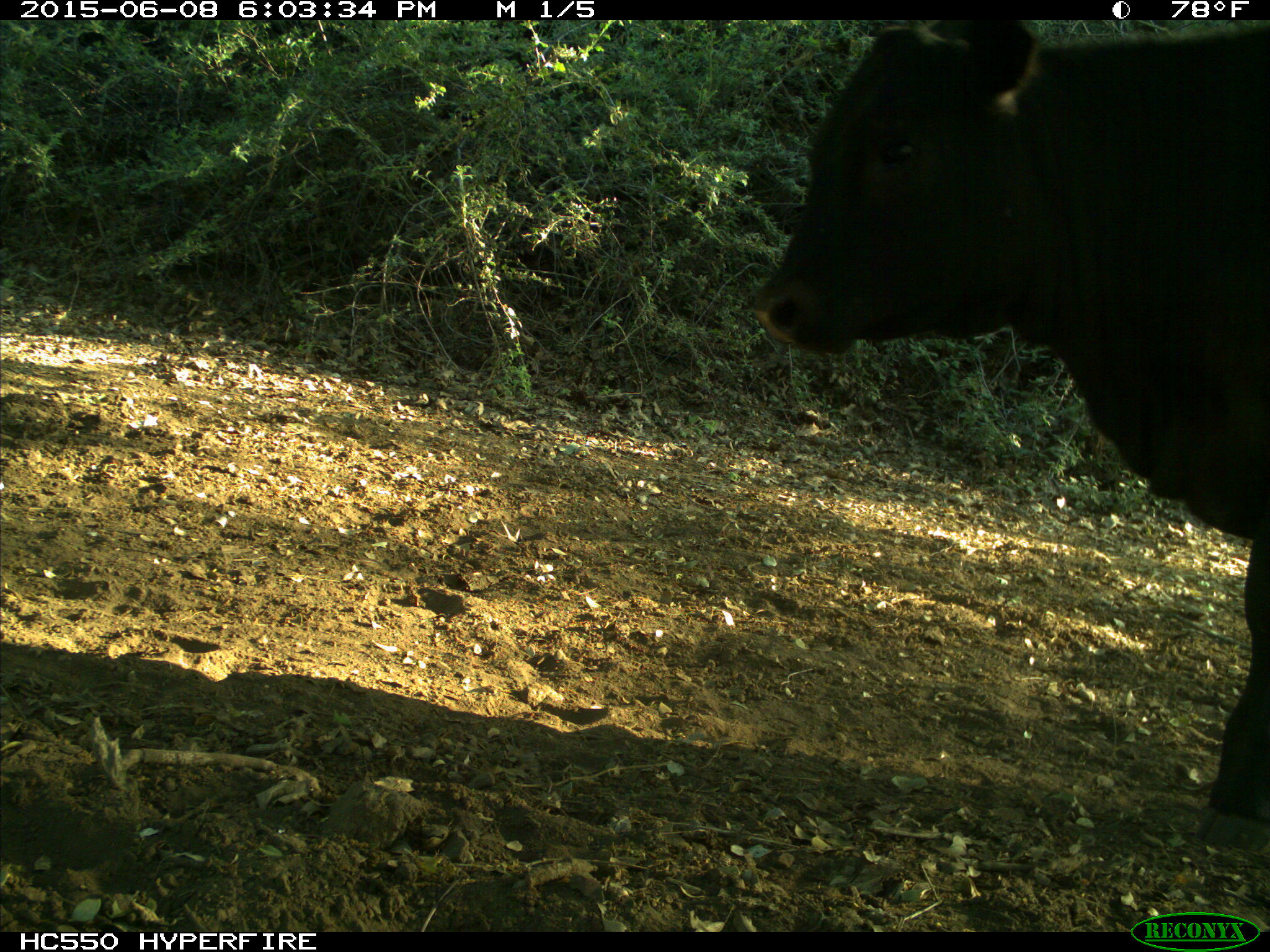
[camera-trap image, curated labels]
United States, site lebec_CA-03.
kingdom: Animalia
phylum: Chordata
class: Mammalia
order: Artiodactyla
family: Bovidae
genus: Bos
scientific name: Bos taurus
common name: domestic cow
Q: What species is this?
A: Bos taurus (domestic cow).